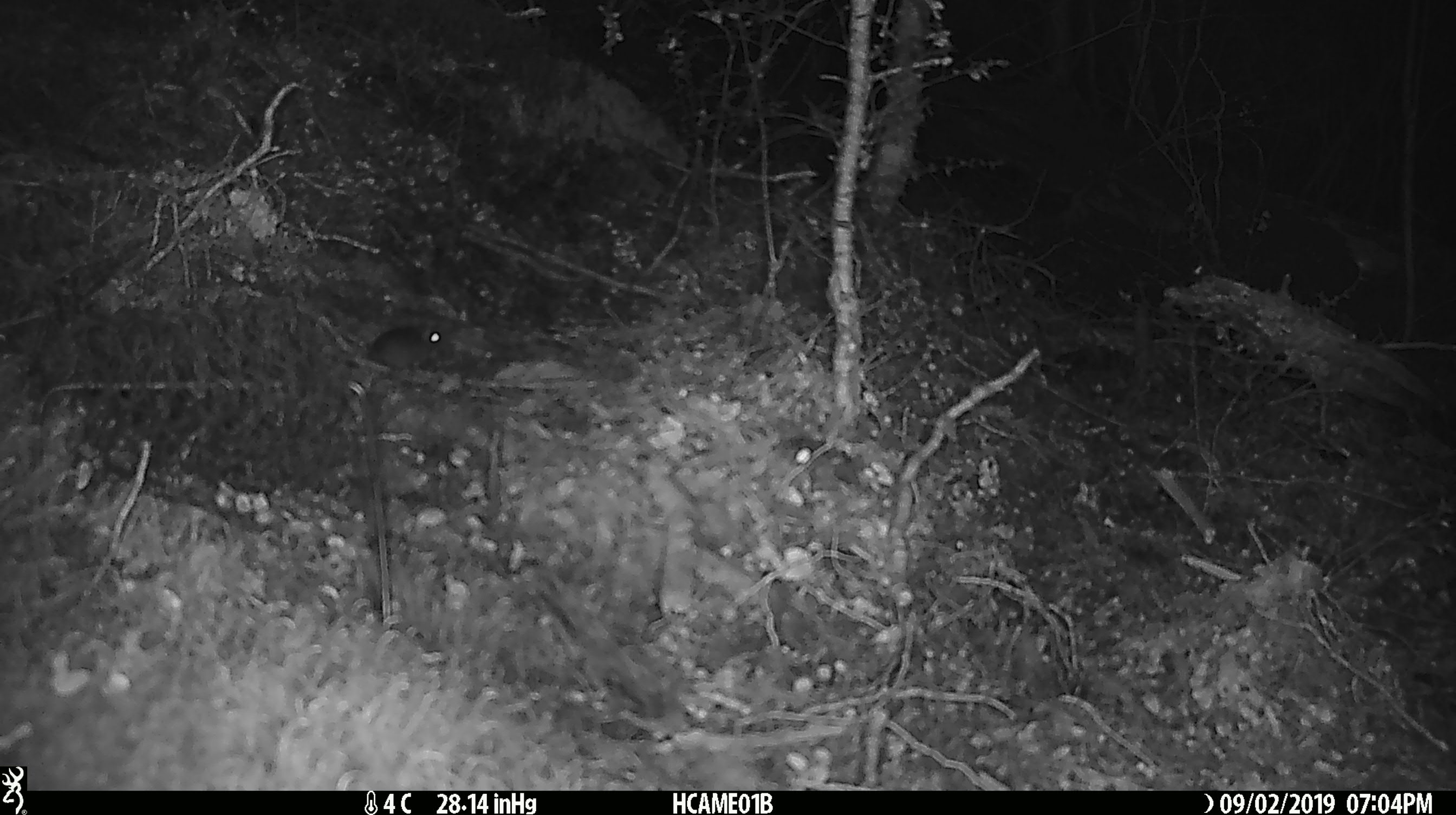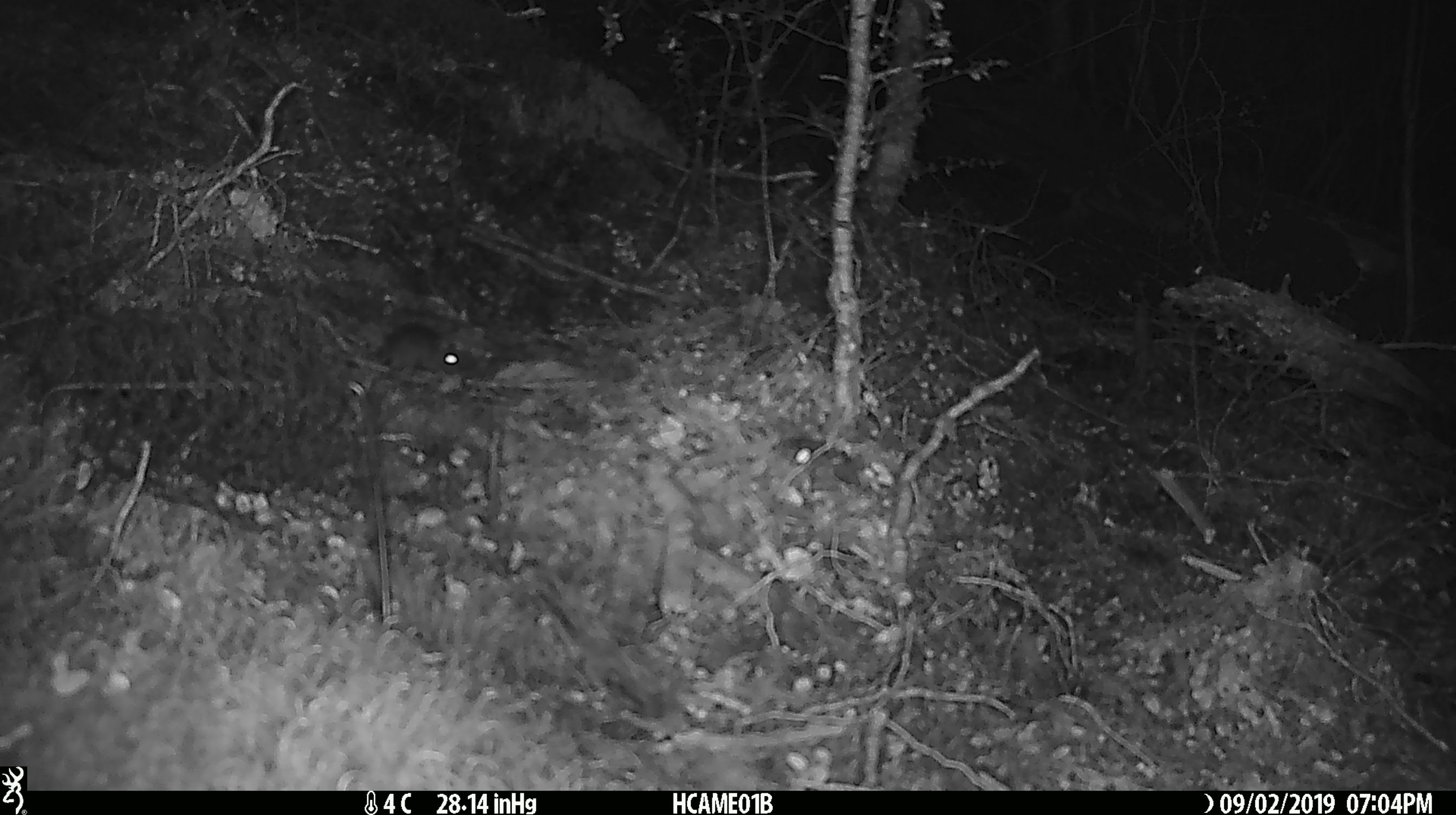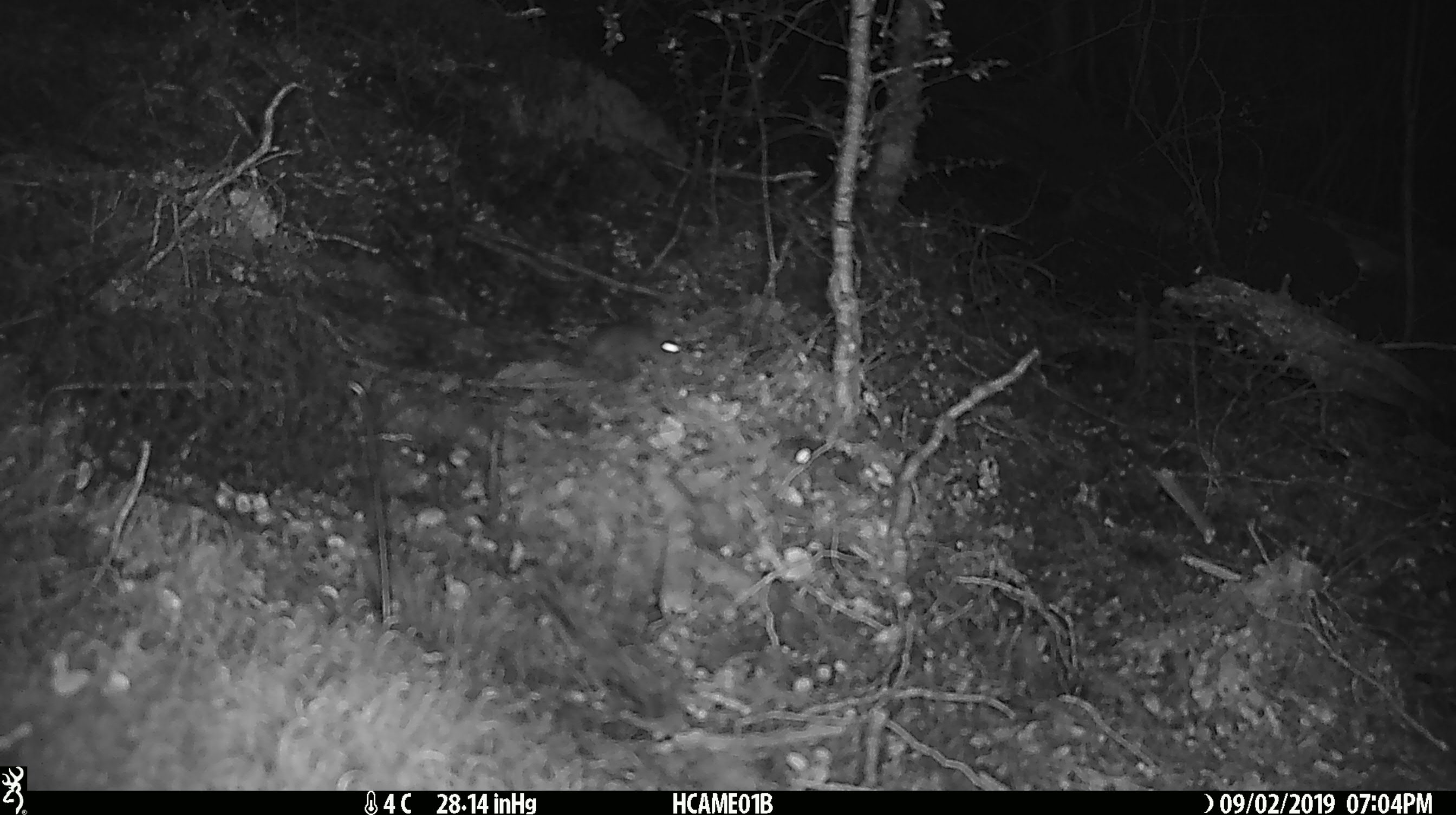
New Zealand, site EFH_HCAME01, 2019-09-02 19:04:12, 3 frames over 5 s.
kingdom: Animalia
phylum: Chordata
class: Mammalia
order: Rodentia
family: Muridae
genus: Mus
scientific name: Mus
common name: mouse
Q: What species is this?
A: Mouse (Mus).